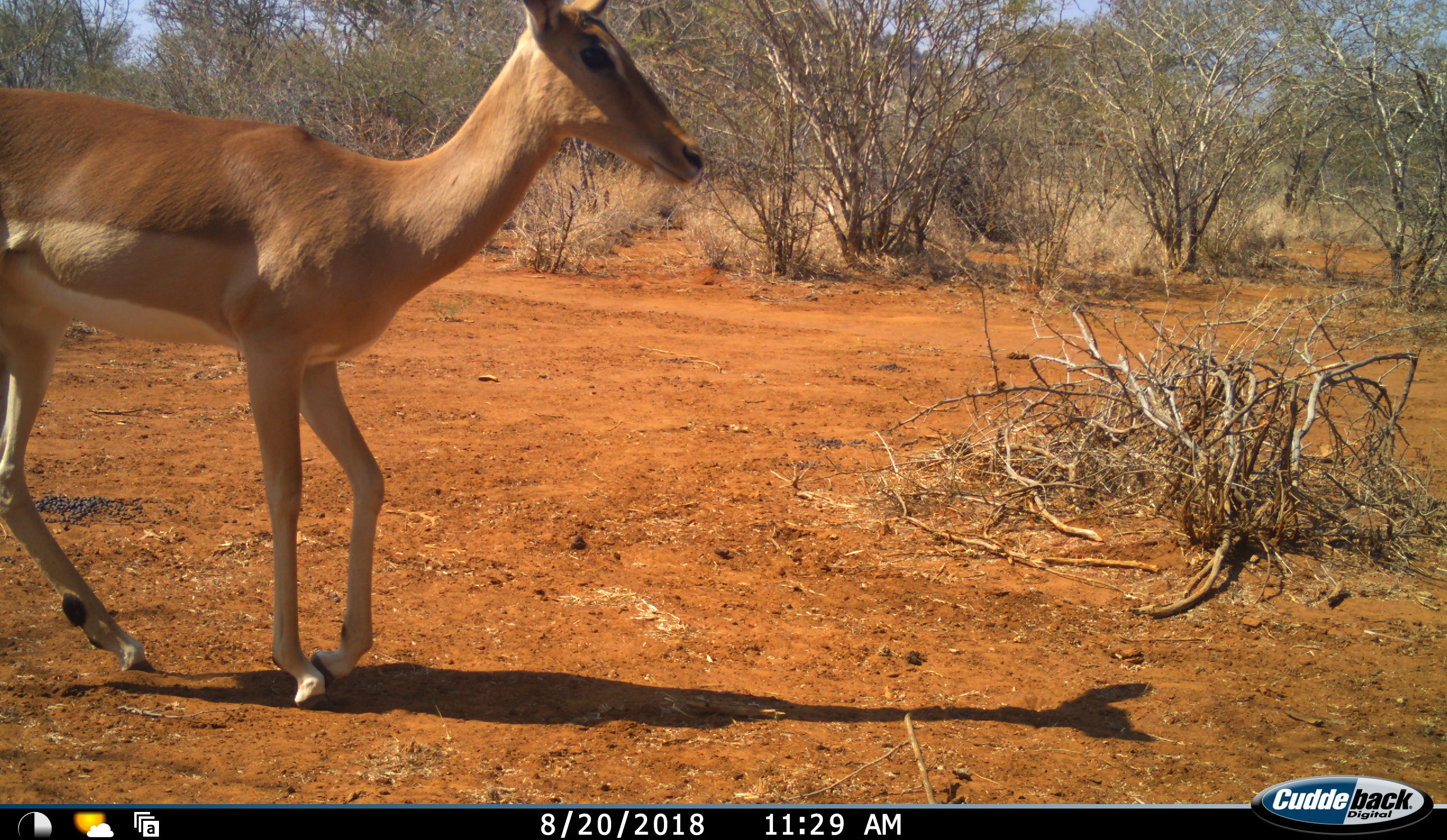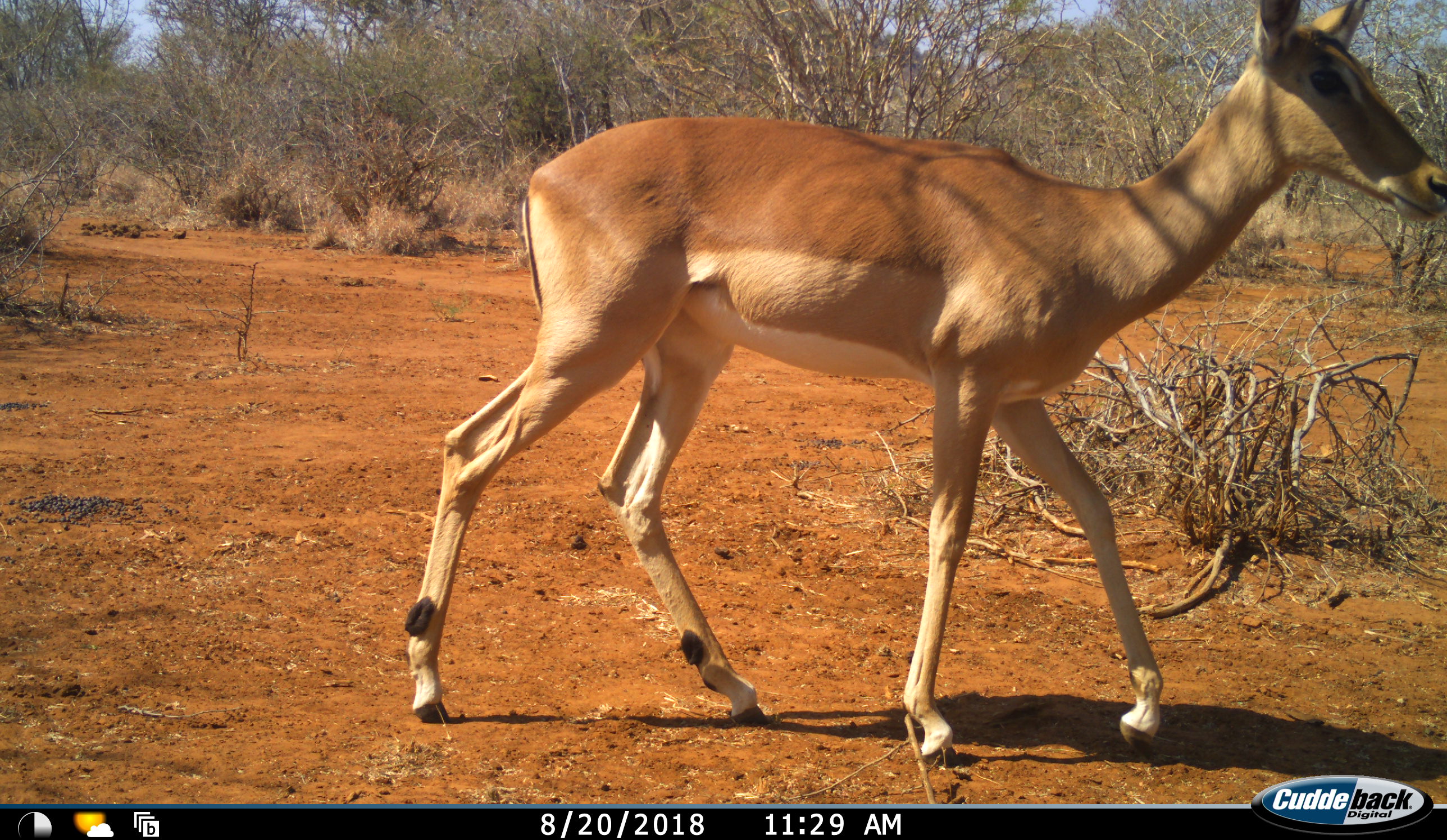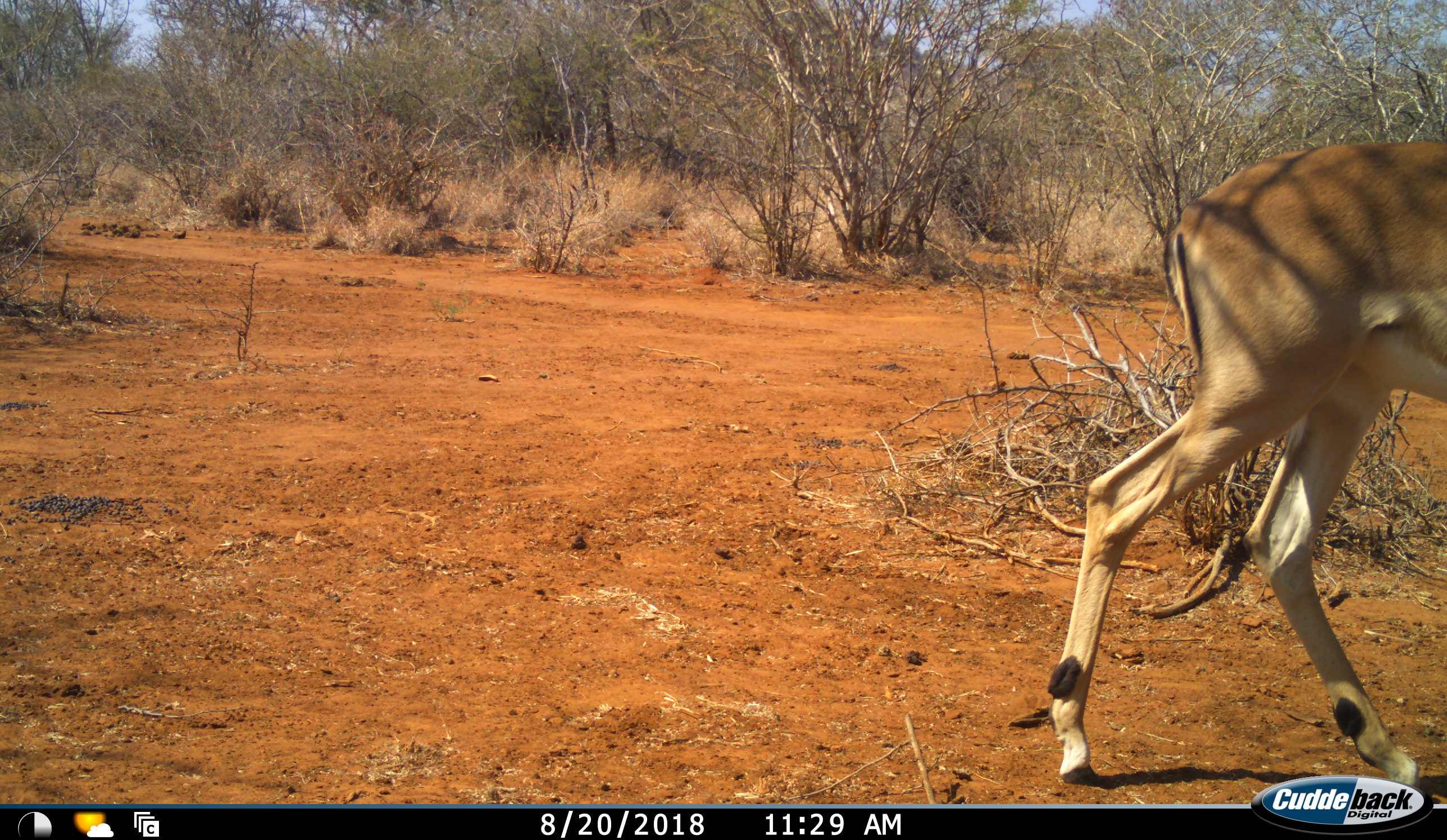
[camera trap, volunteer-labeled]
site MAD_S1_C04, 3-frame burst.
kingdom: Animalia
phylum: Chordata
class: Mammalia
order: Artiodactyla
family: Bovidae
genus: Aepyceros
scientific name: Aepyceros melampus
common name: impala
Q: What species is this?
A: Impala (Aepyceros melampus).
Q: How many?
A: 1.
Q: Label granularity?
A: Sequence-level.